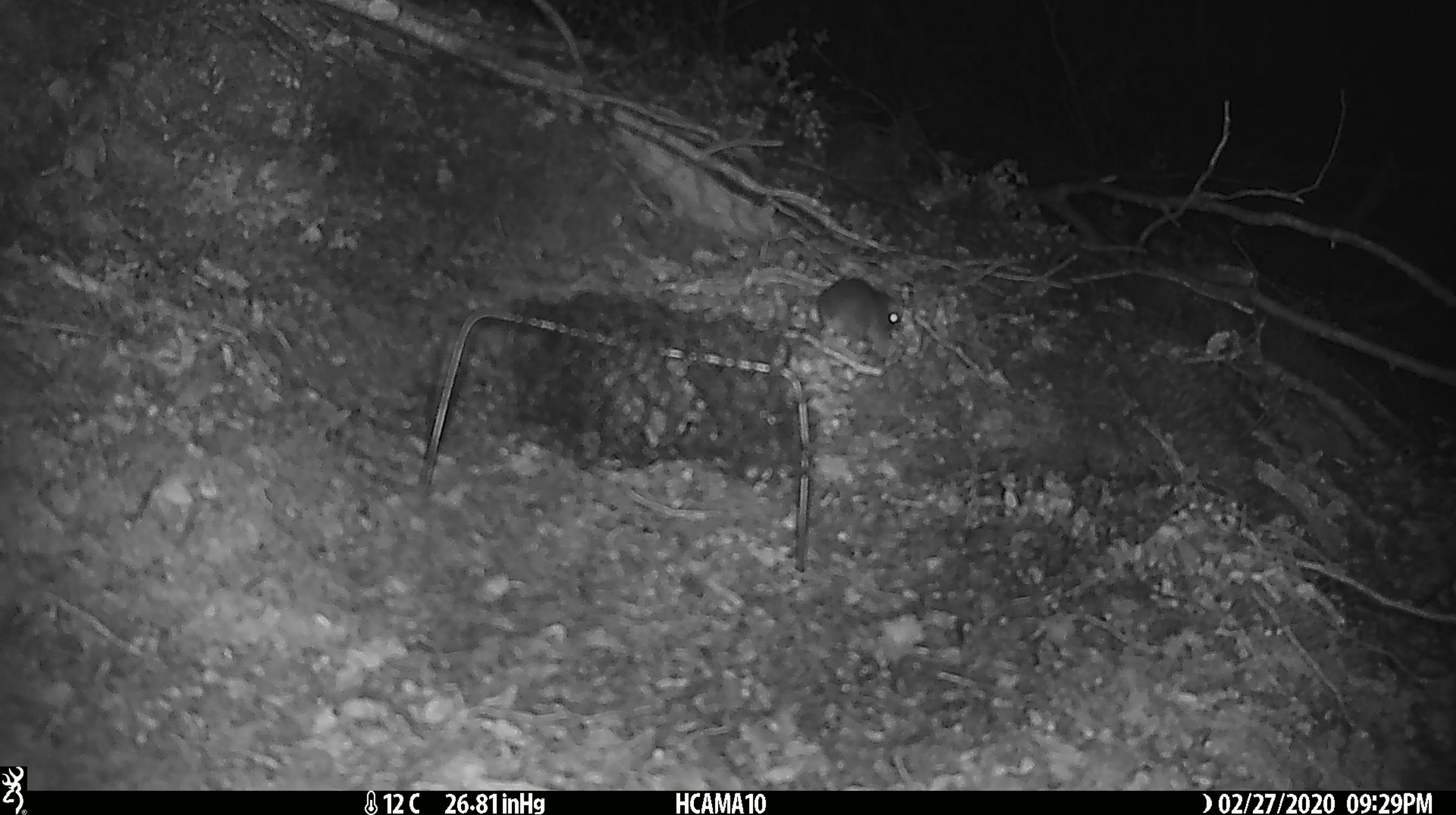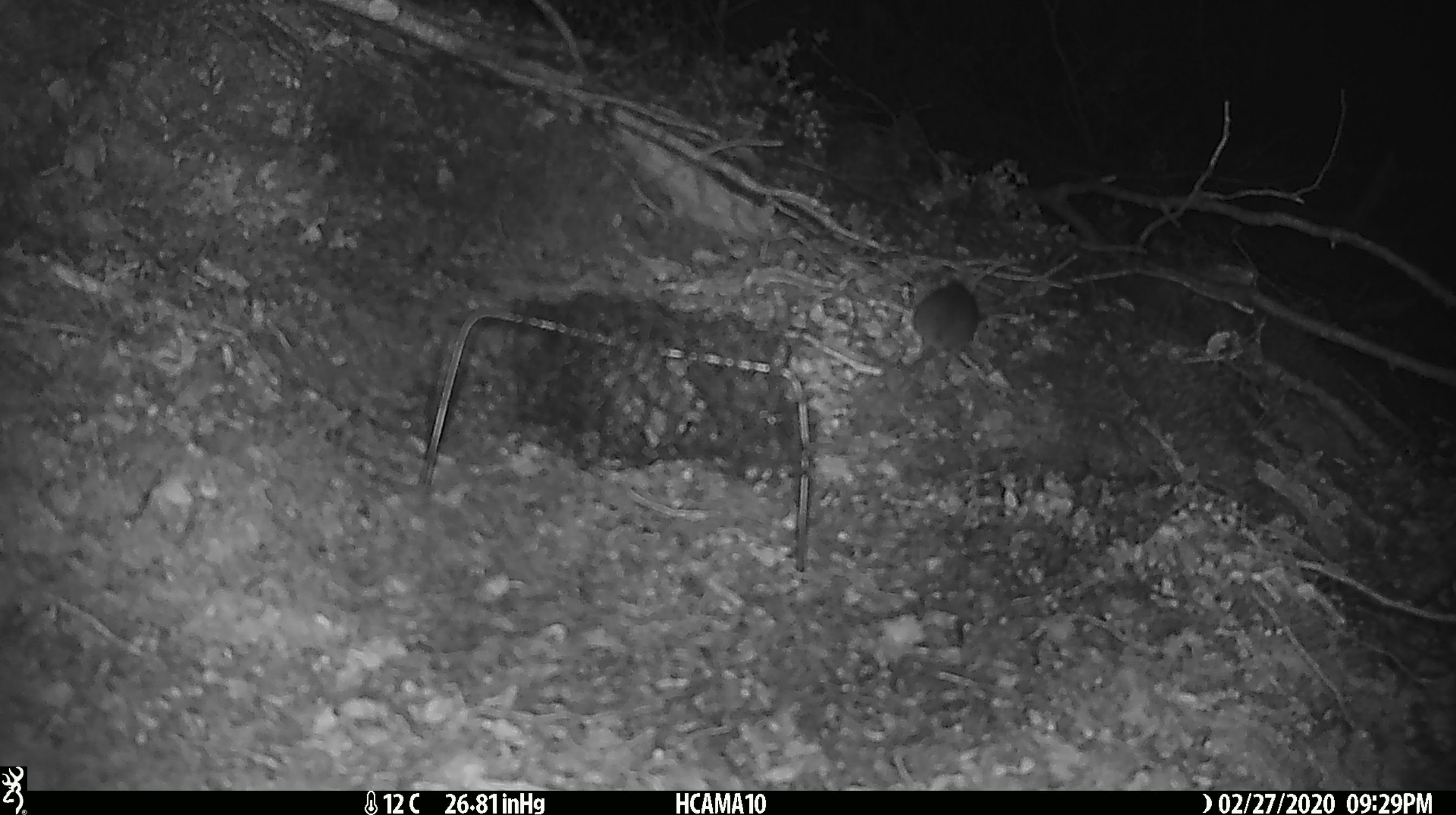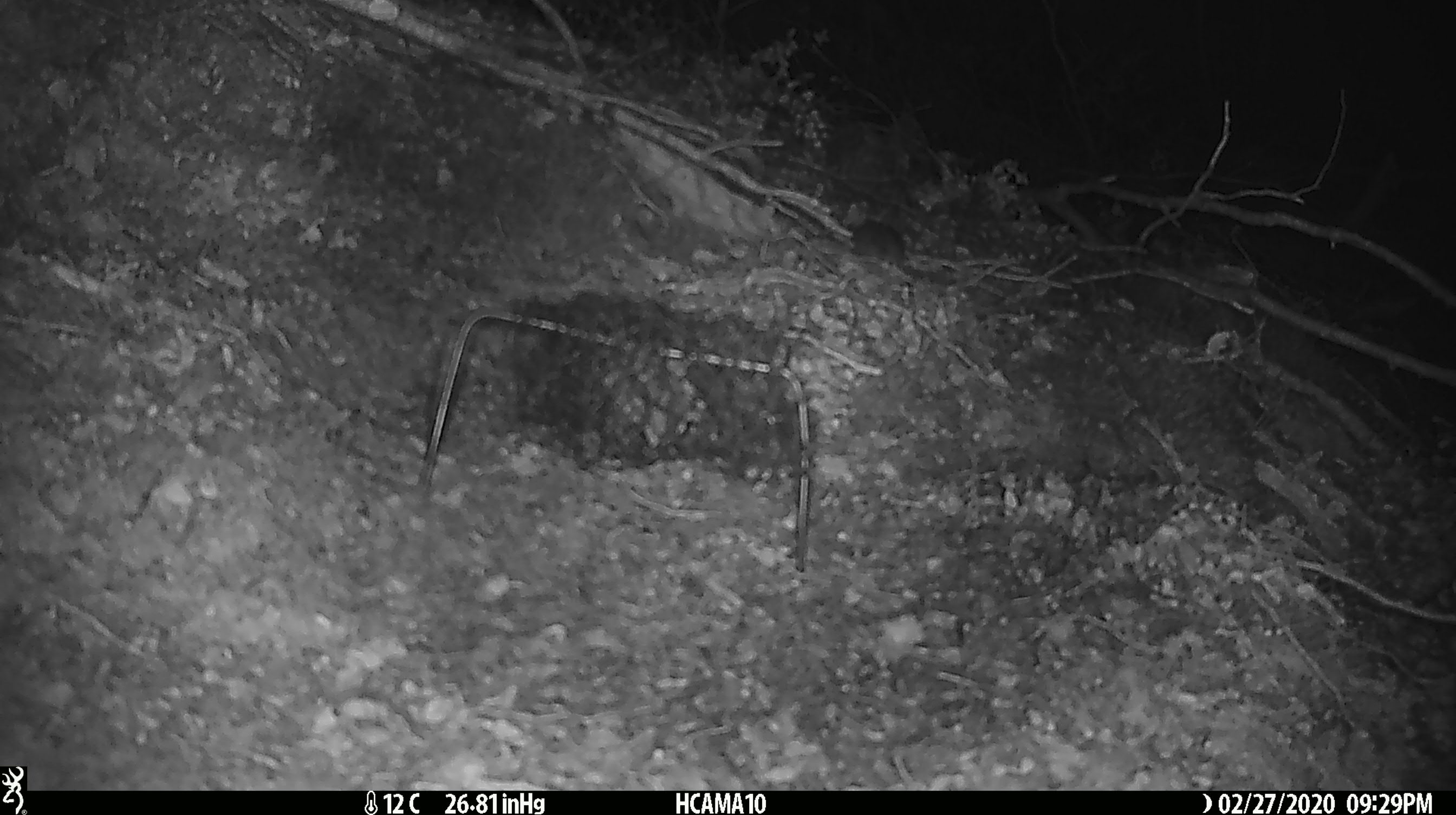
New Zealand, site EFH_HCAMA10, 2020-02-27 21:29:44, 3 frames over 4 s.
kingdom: Animalia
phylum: Chordata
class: Mammalia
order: Rodentia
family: Muridae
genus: Mus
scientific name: Mus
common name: mouse